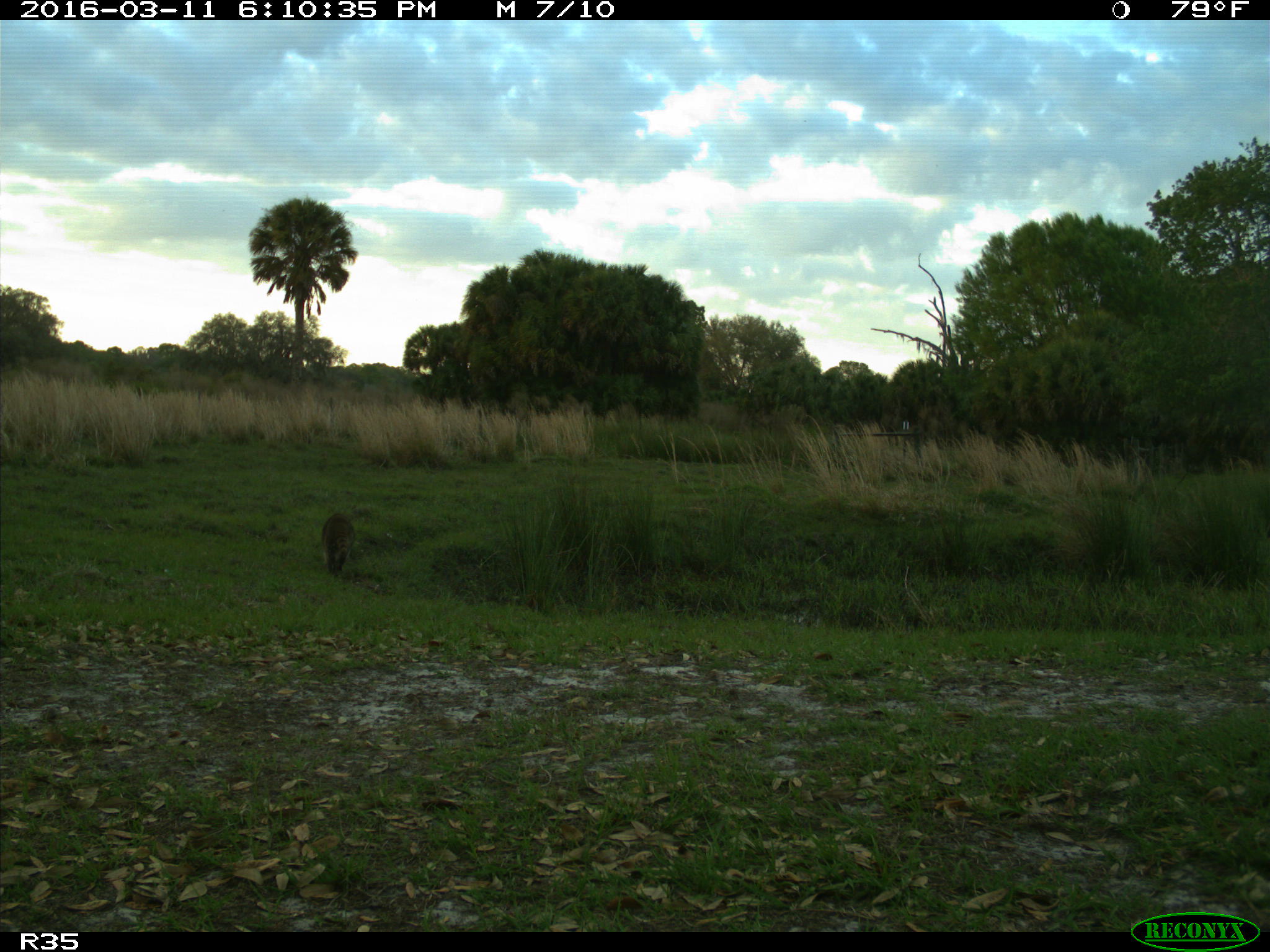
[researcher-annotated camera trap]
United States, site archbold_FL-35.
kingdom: Animalia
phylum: Chordata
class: Mammalia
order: Carnivora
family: Procyonidae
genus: Procyon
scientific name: Procyon lotor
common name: common raccoon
Procyon lotor (common raccoon).